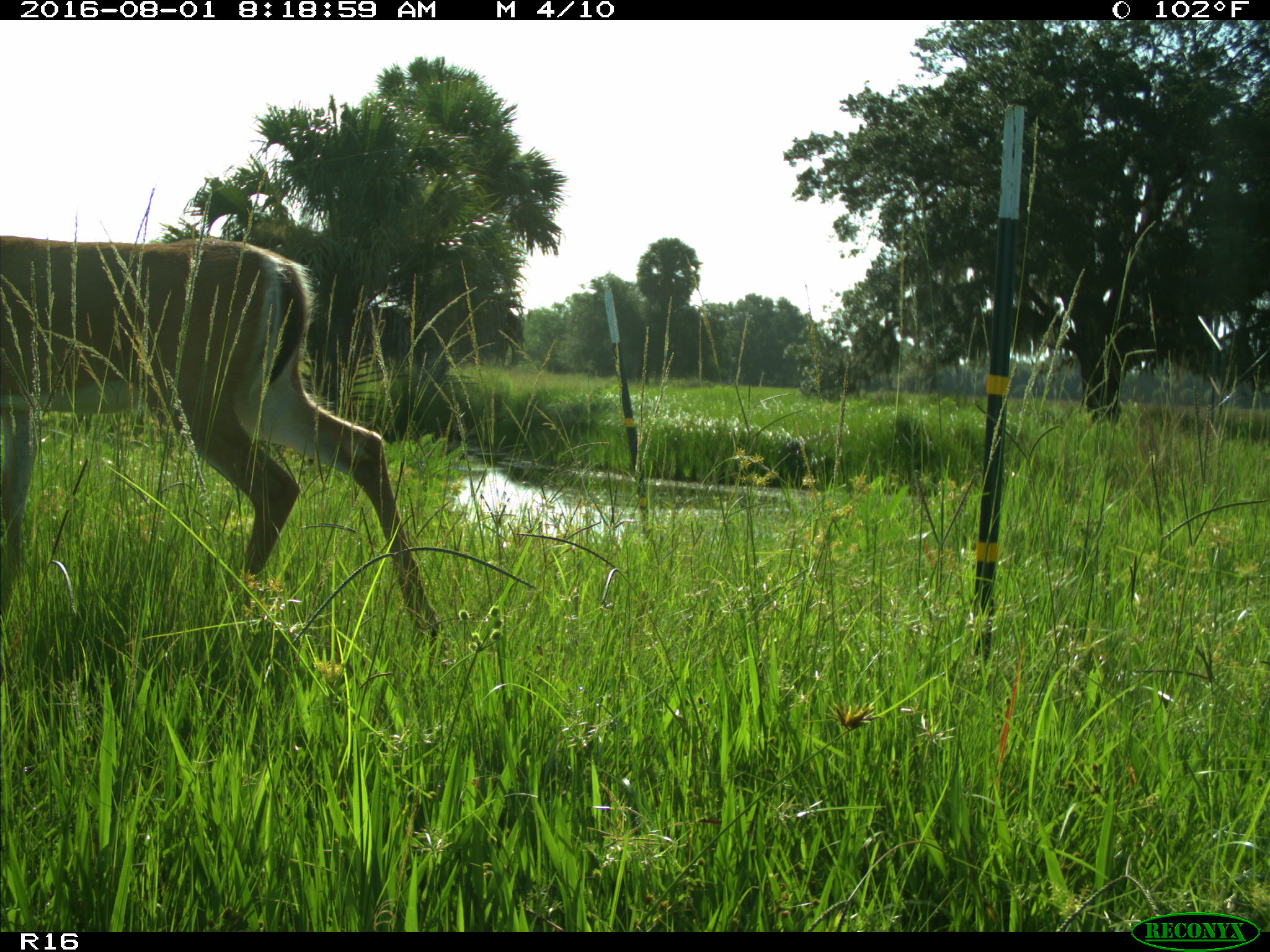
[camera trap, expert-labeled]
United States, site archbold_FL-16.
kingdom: Animalia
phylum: Chordata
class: Mammalia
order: Artiodactyla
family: Cervidae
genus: Odocoileus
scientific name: Odocoileus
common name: deer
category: unidentified deer